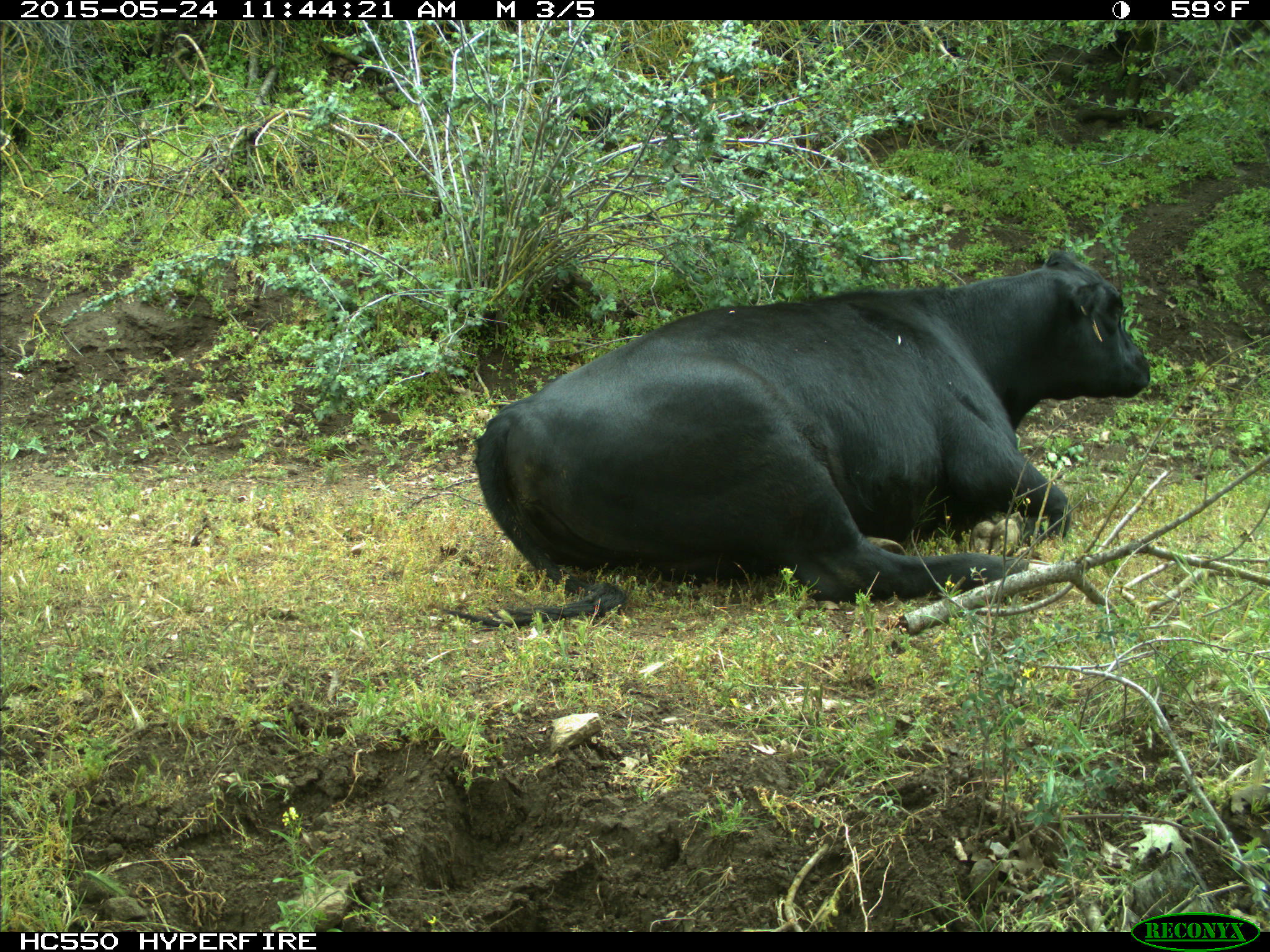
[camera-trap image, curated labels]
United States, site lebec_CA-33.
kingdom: Animalia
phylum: Chordata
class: Mammalia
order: Artiodactyla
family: Bovidae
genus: Bos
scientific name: Bos taurus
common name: domestic cow